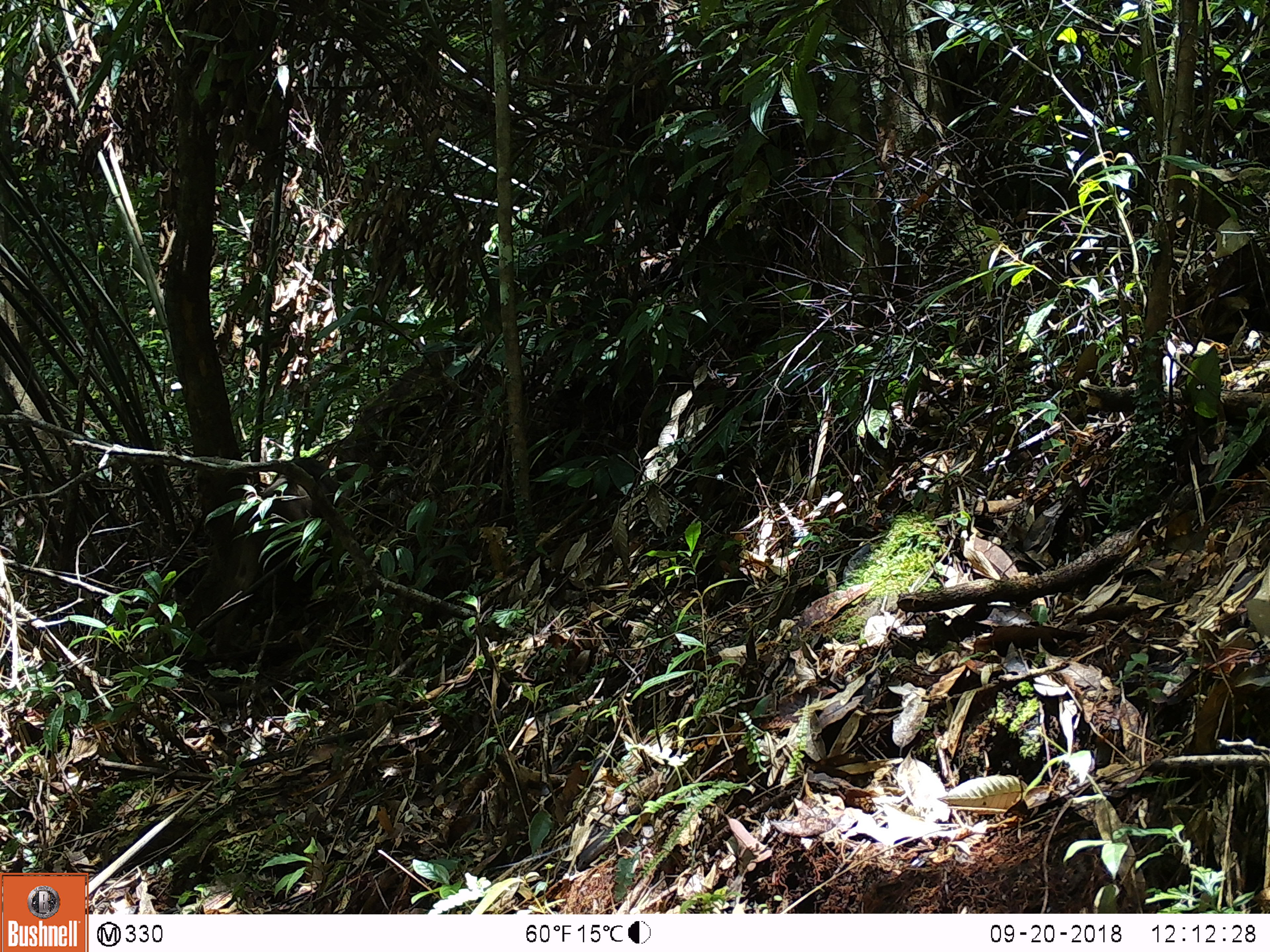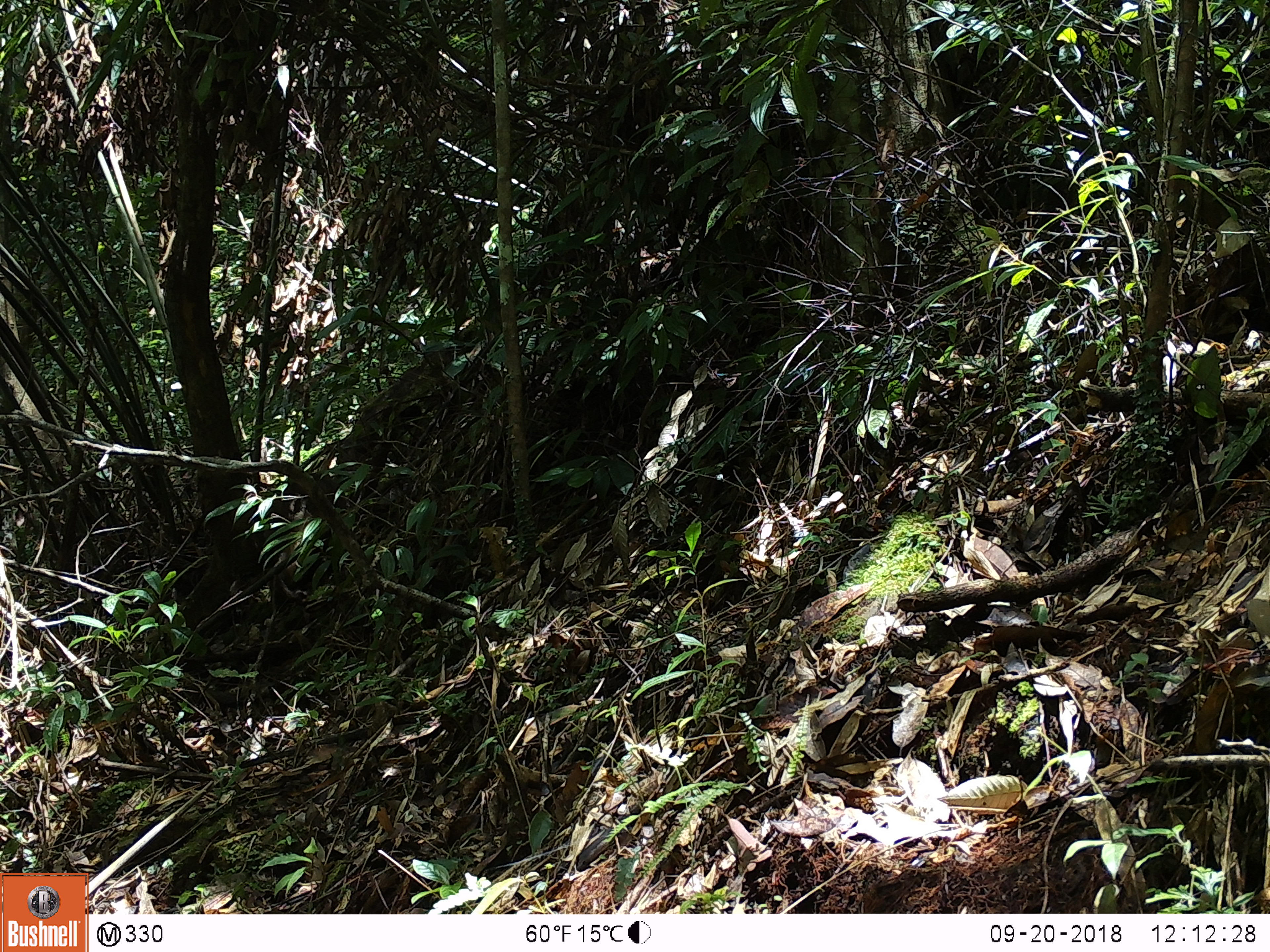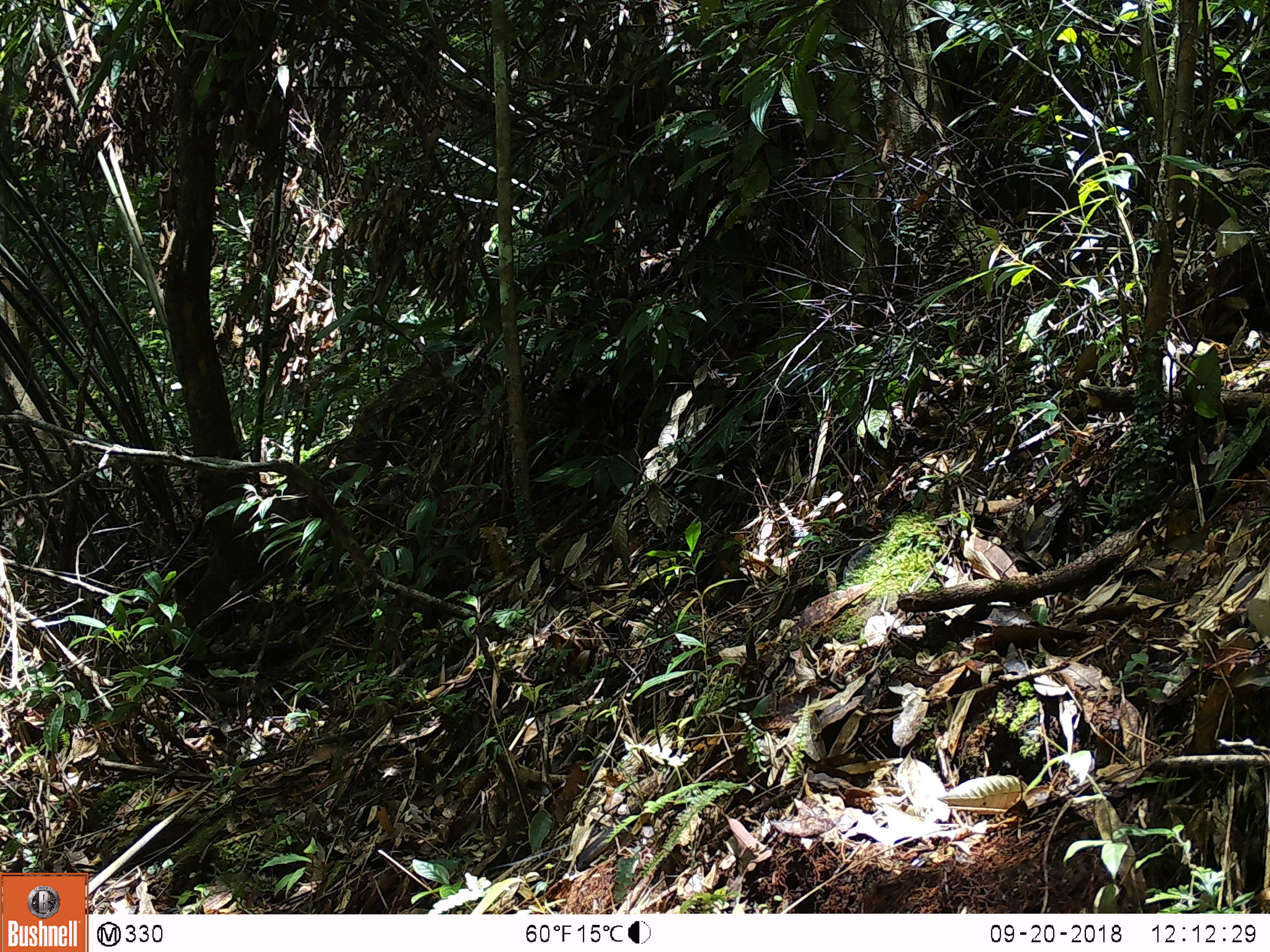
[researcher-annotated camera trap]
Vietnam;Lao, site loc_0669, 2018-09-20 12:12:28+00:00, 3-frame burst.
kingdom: Animalia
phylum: Chordata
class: Mammalia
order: Primates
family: Cercopithecidae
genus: Macaca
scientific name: Macaca arctoides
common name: stump-tailed macaque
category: stump tailed macaque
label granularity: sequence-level